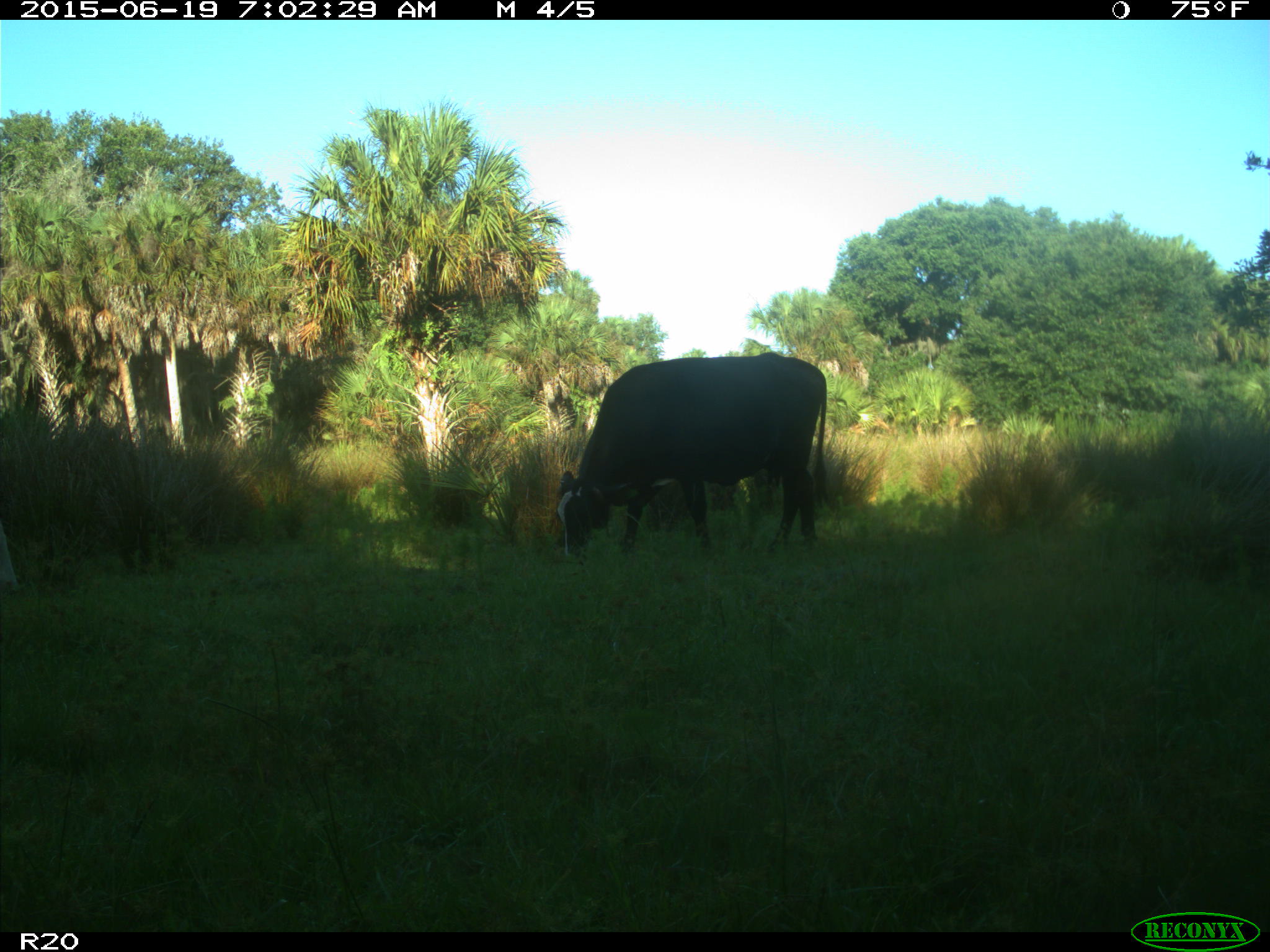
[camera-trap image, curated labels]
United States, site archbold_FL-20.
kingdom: Animalia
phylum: Chordata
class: Mammalia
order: Artiodactyla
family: Bovidae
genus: Bos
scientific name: Bos taurus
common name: domestic cow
Bos taurus (domestic cow).